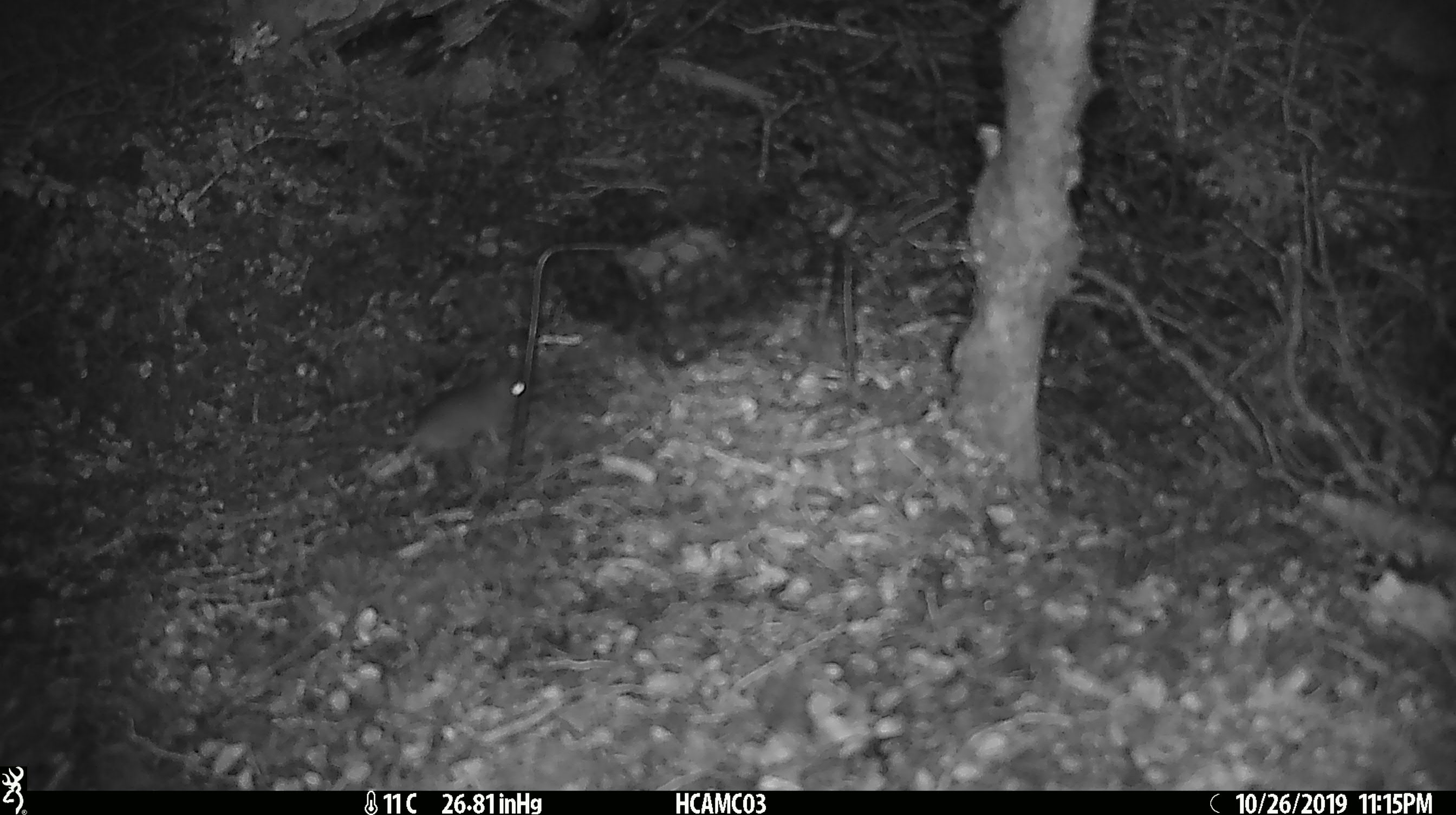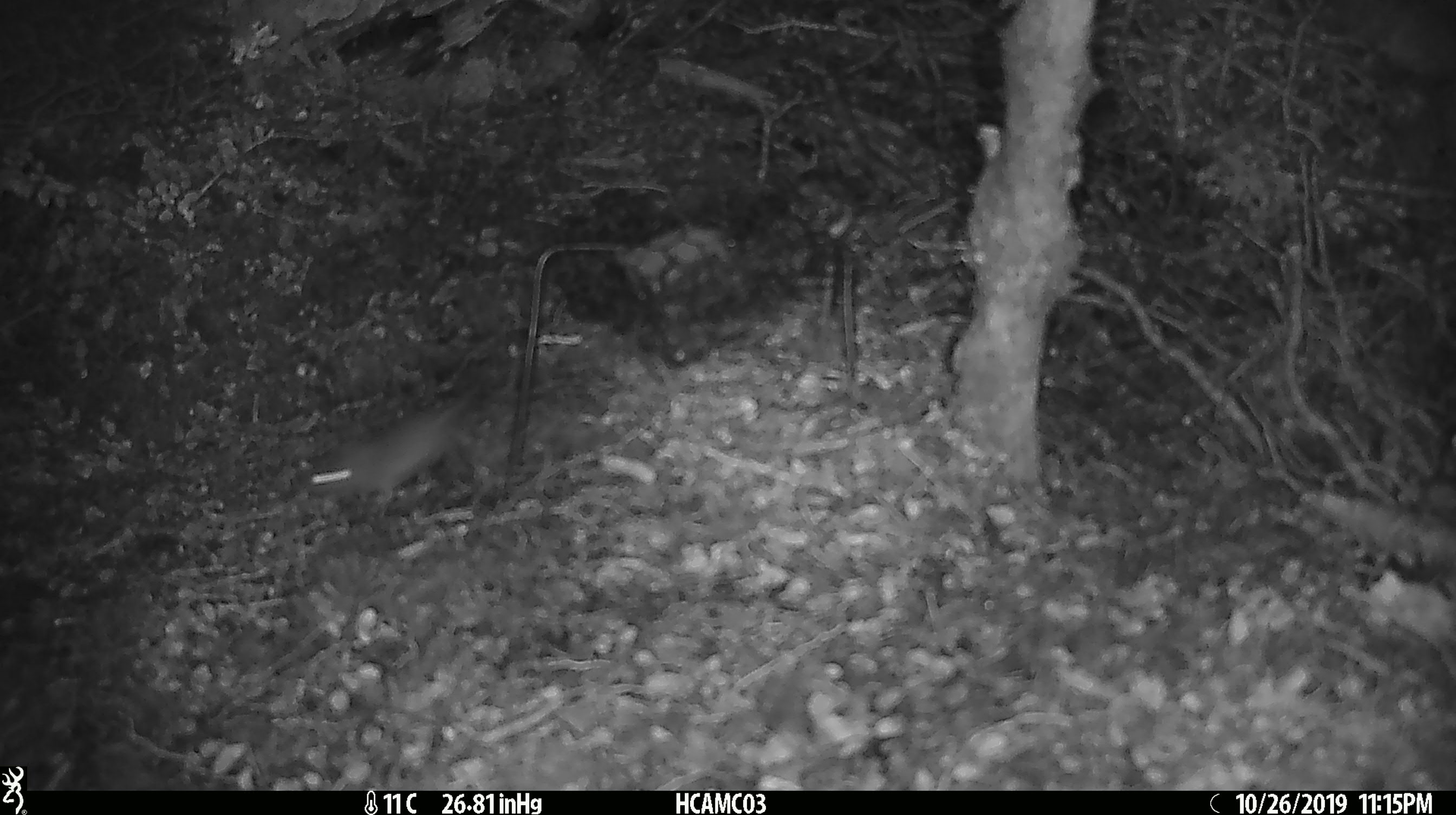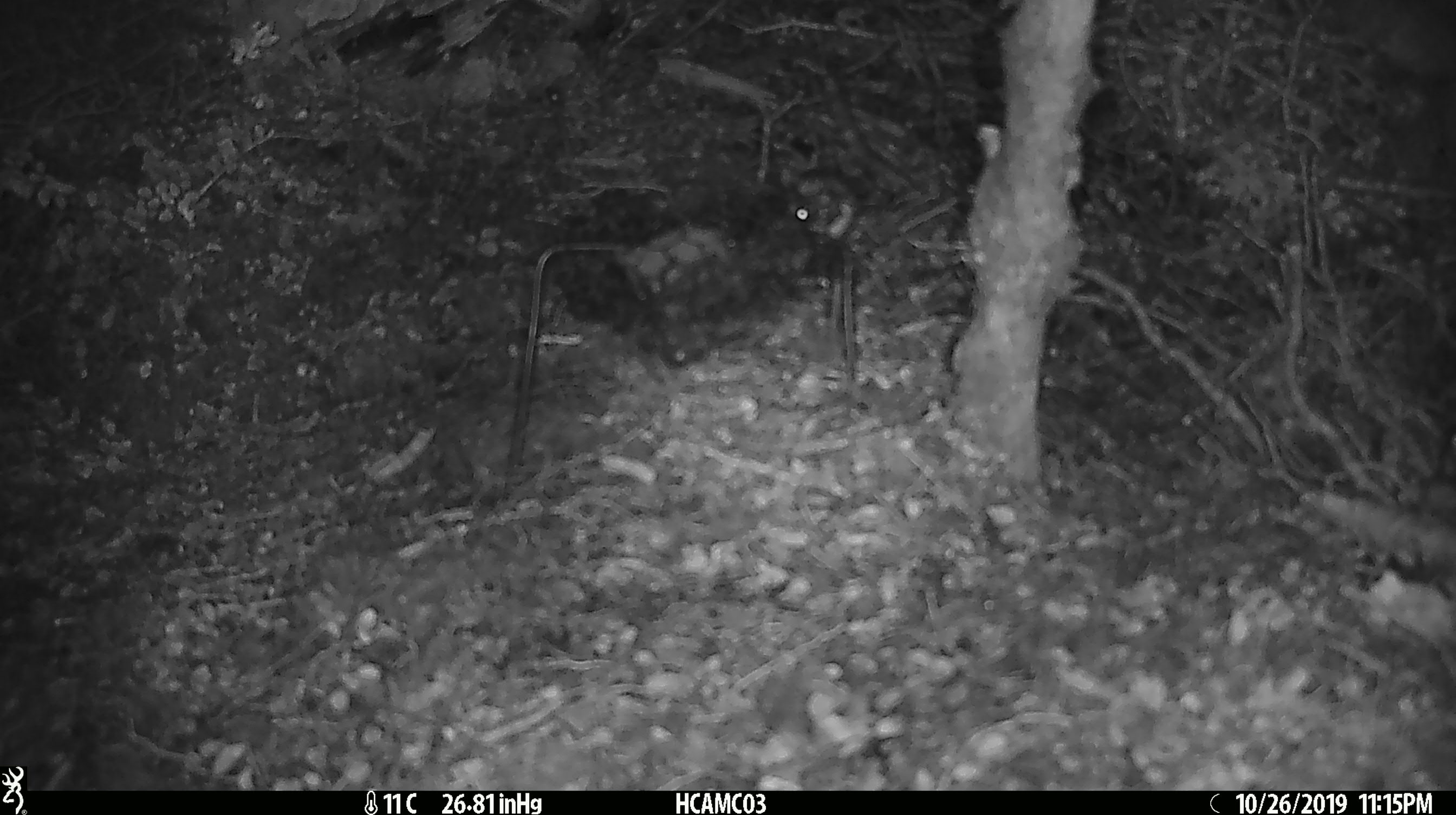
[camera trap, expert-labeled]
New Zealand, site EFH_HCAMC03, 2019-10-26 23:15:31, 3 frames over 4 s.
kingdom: Animalia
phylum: Chordata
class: Mammalia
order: Rodentia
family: Muridae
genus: Mus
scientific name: Mus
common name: mouse